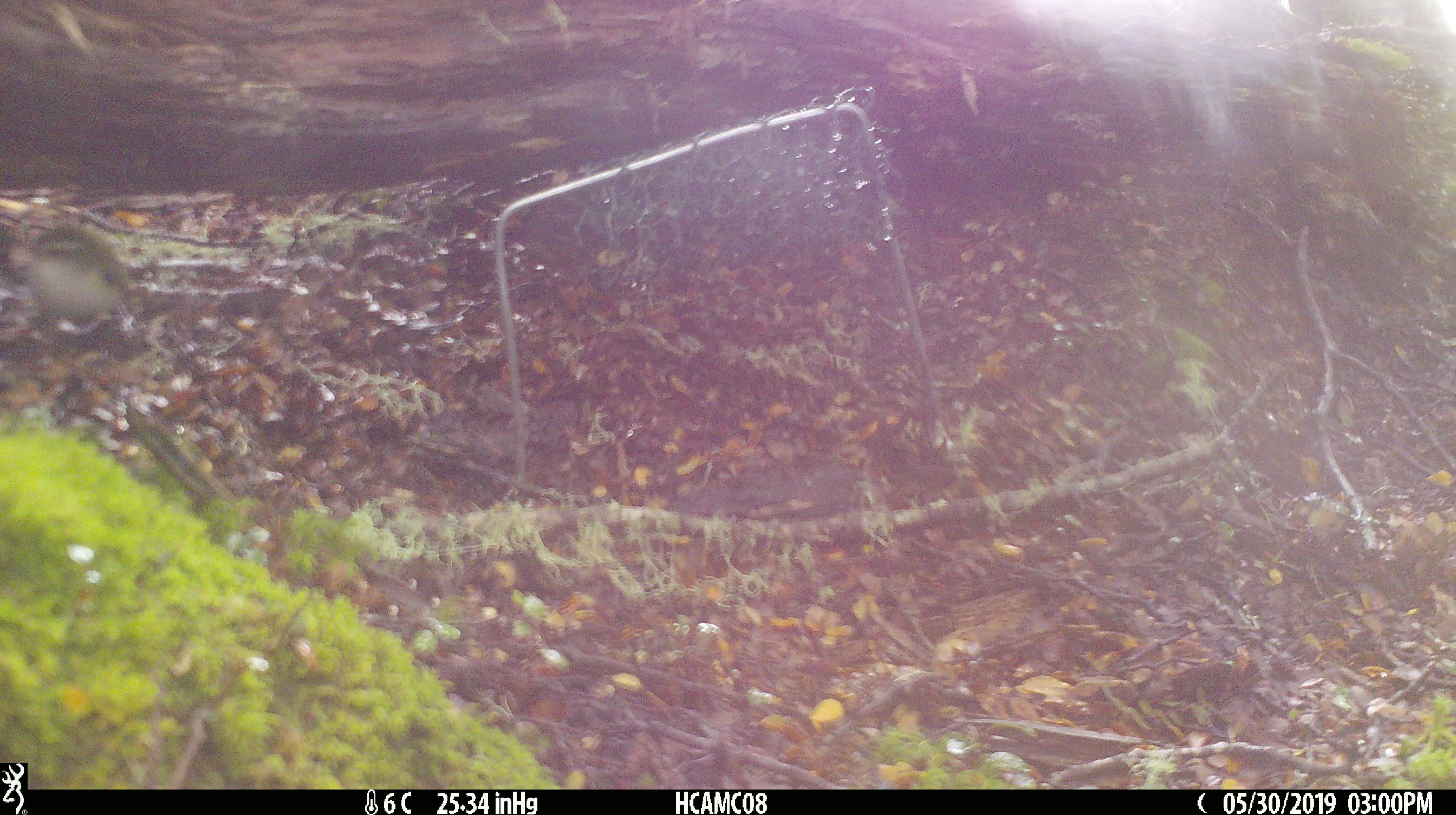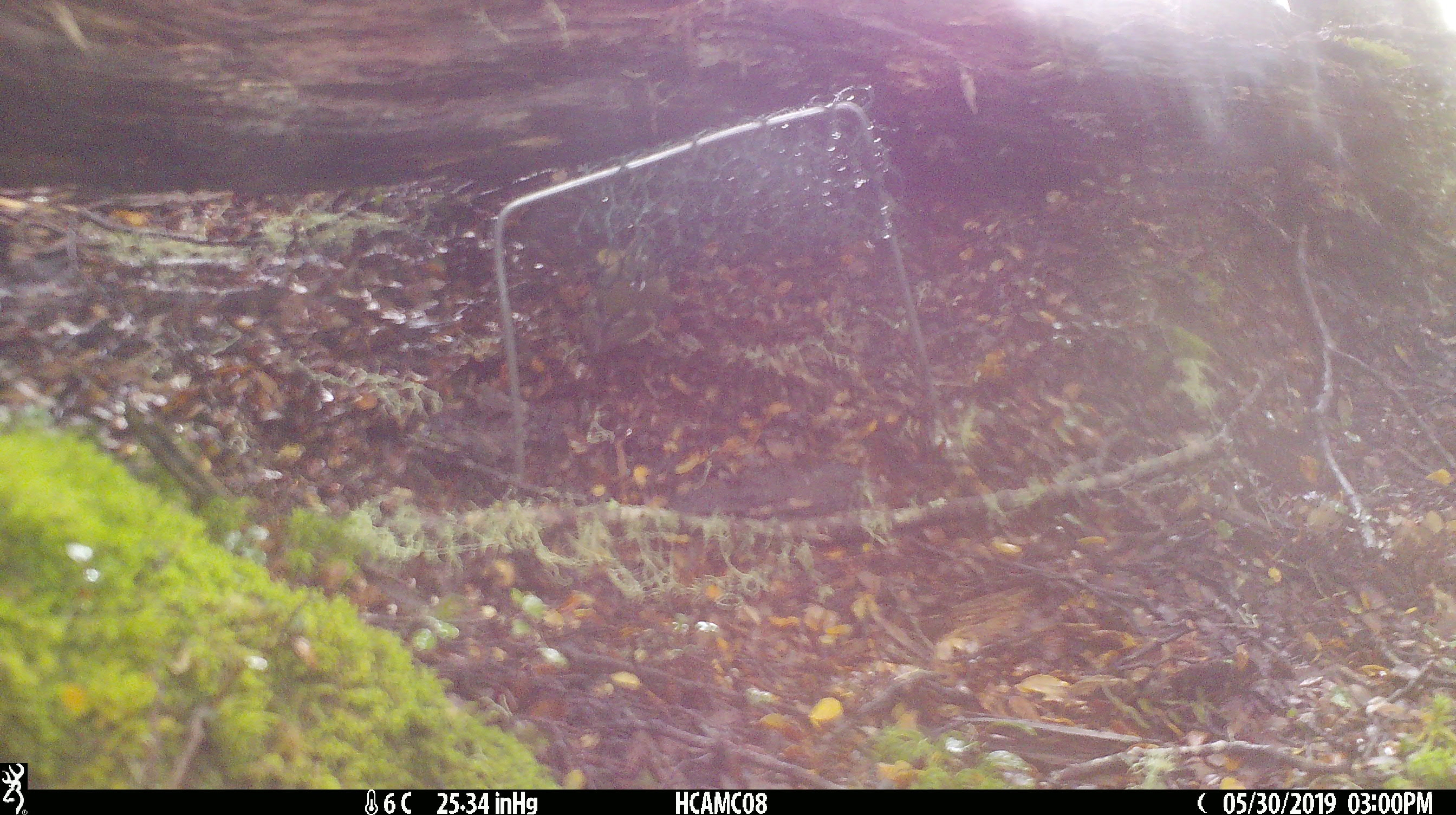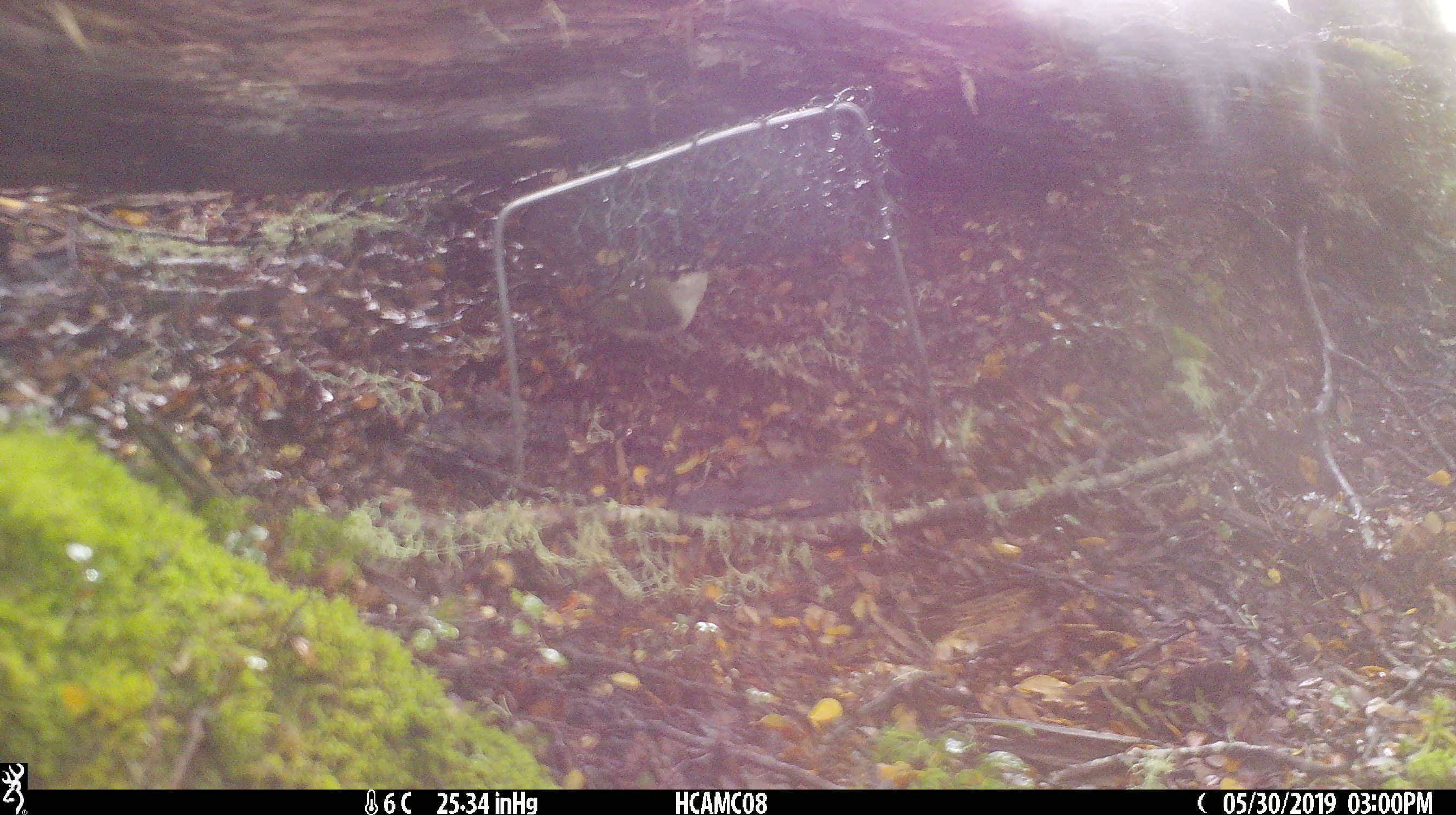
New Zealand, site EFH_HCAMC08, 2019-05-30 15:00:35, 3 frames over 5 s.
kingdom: Animalia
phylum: Chordata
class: Aves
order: Passeriformes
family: Acanthisittidae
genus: Acanthisitta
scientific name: Acanthisitta chloris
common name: rifleman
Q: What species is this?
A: Rifleman (Acanthisitta chloris).